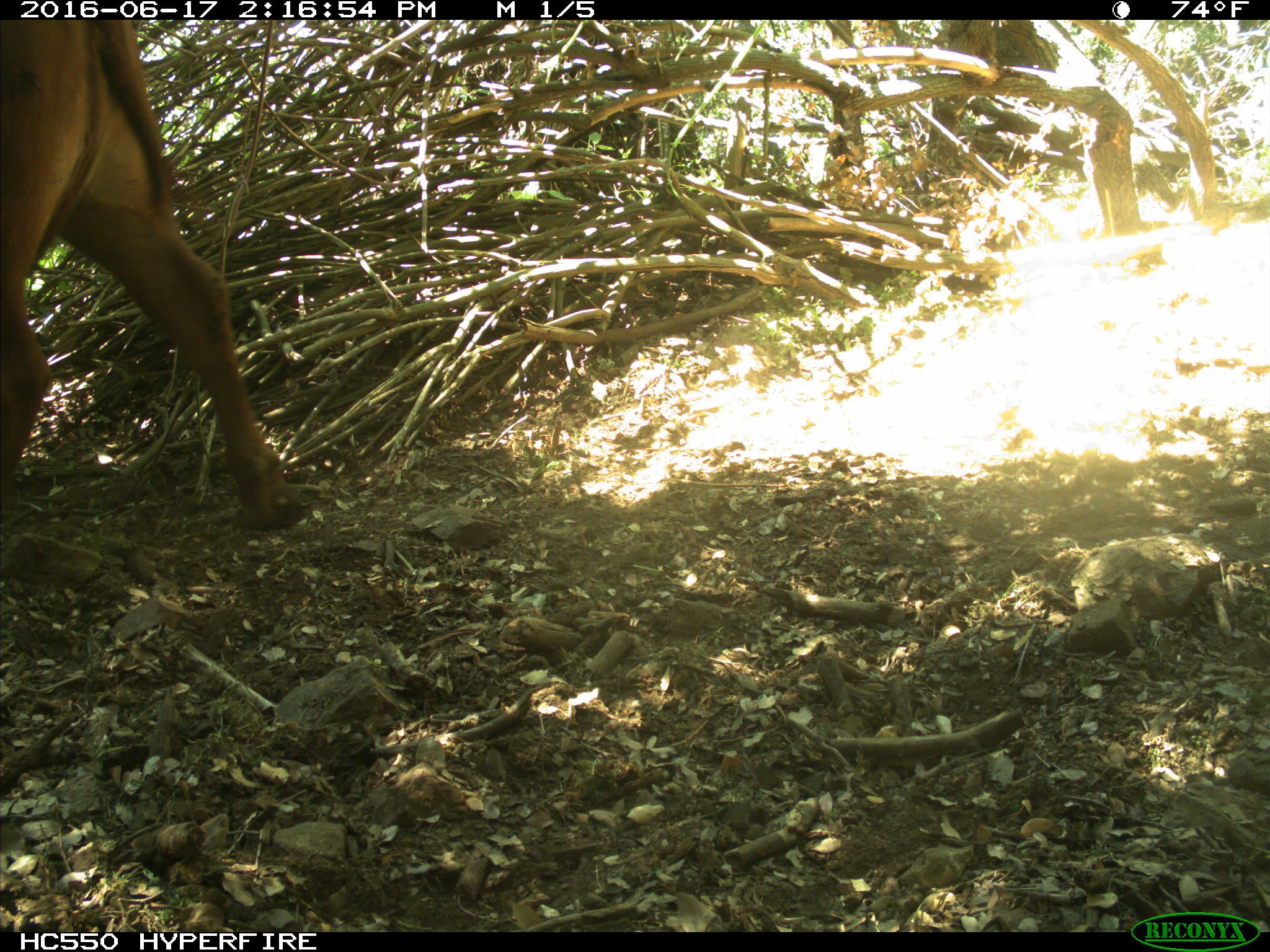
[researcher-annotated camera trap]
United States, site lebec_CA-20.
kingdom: Animalia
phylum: Chordata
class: Mammalia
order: Artiodactyla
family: Bovidae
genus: Bos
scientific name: Bos taurus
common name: domestic cow